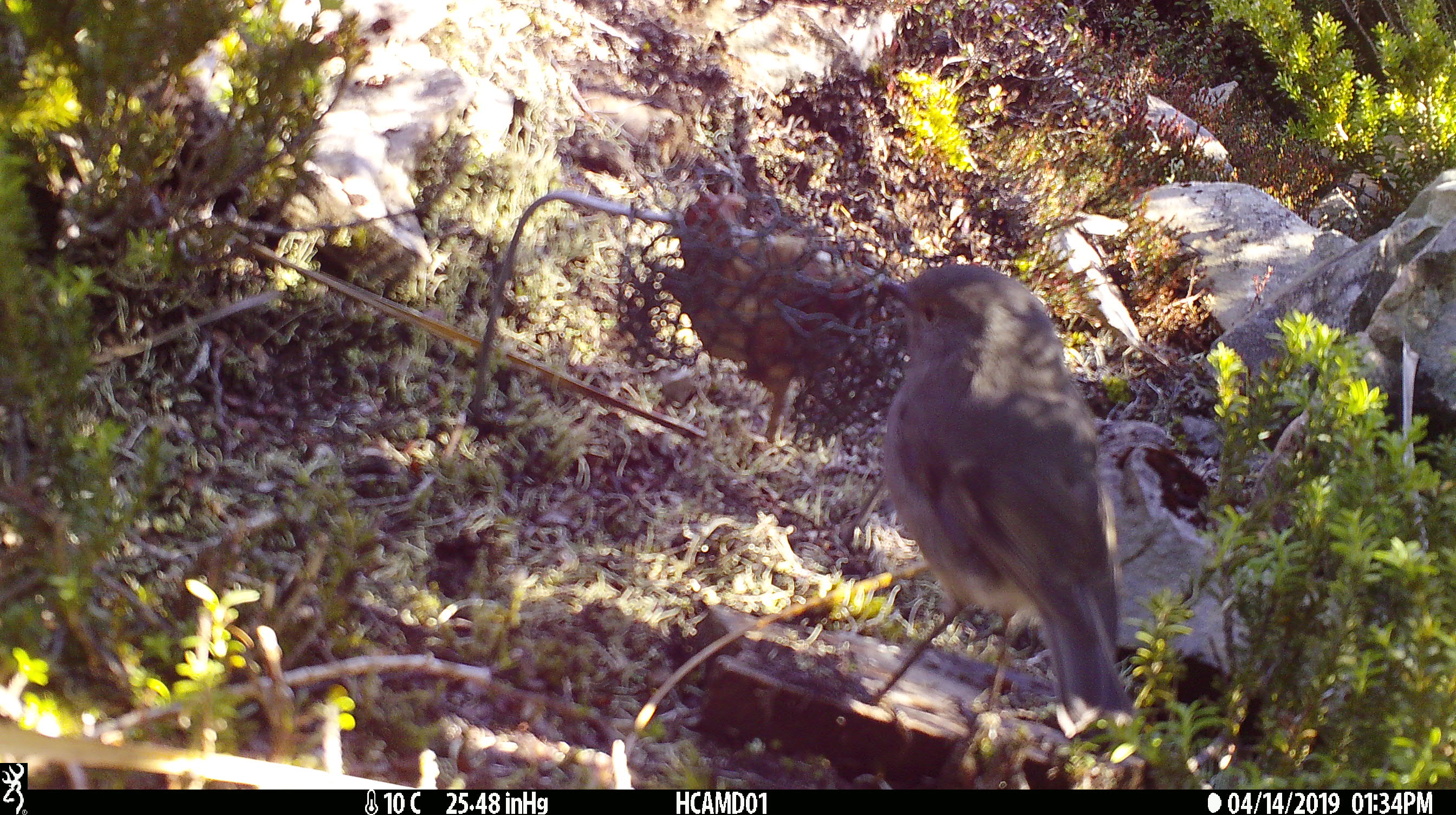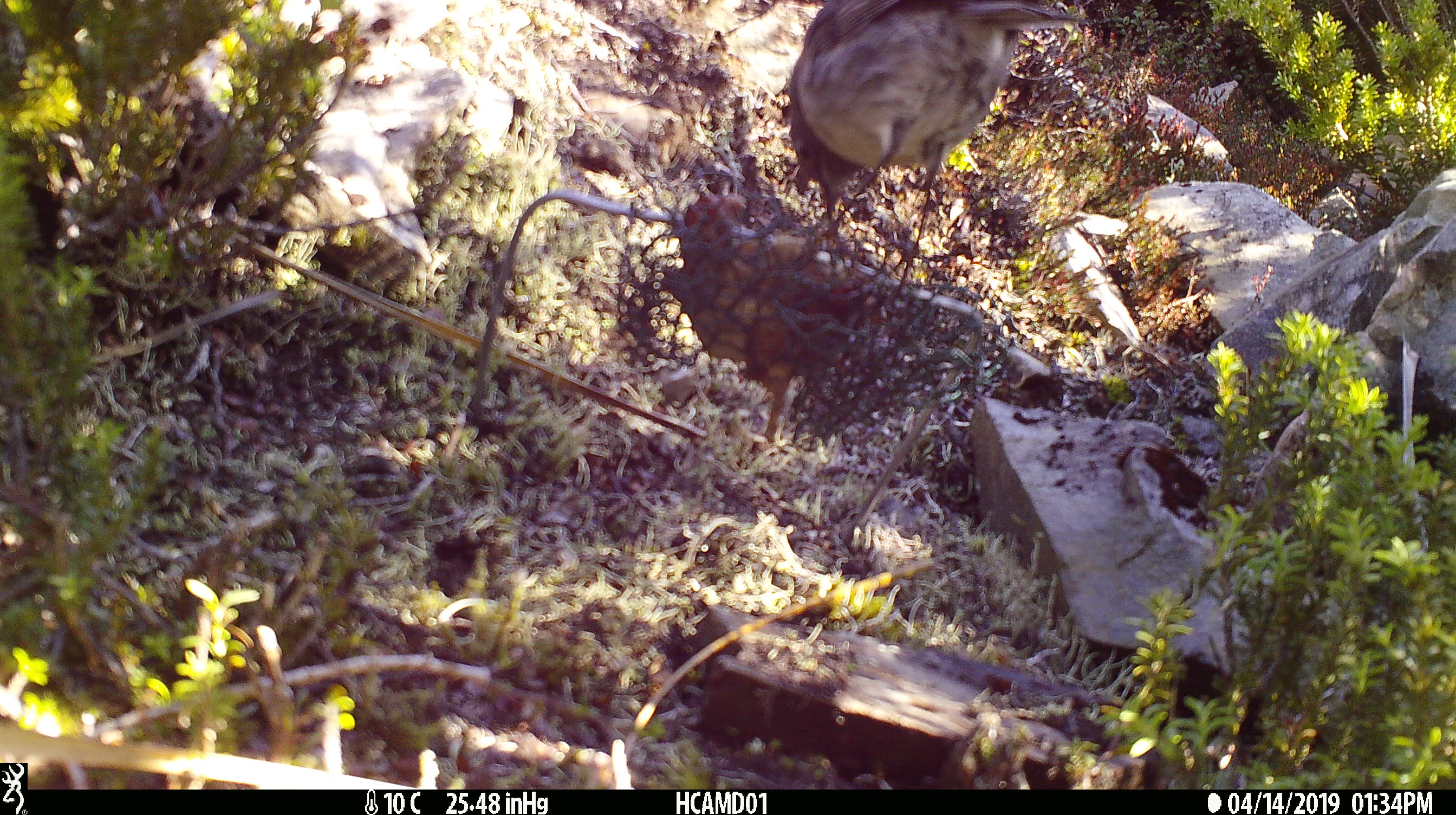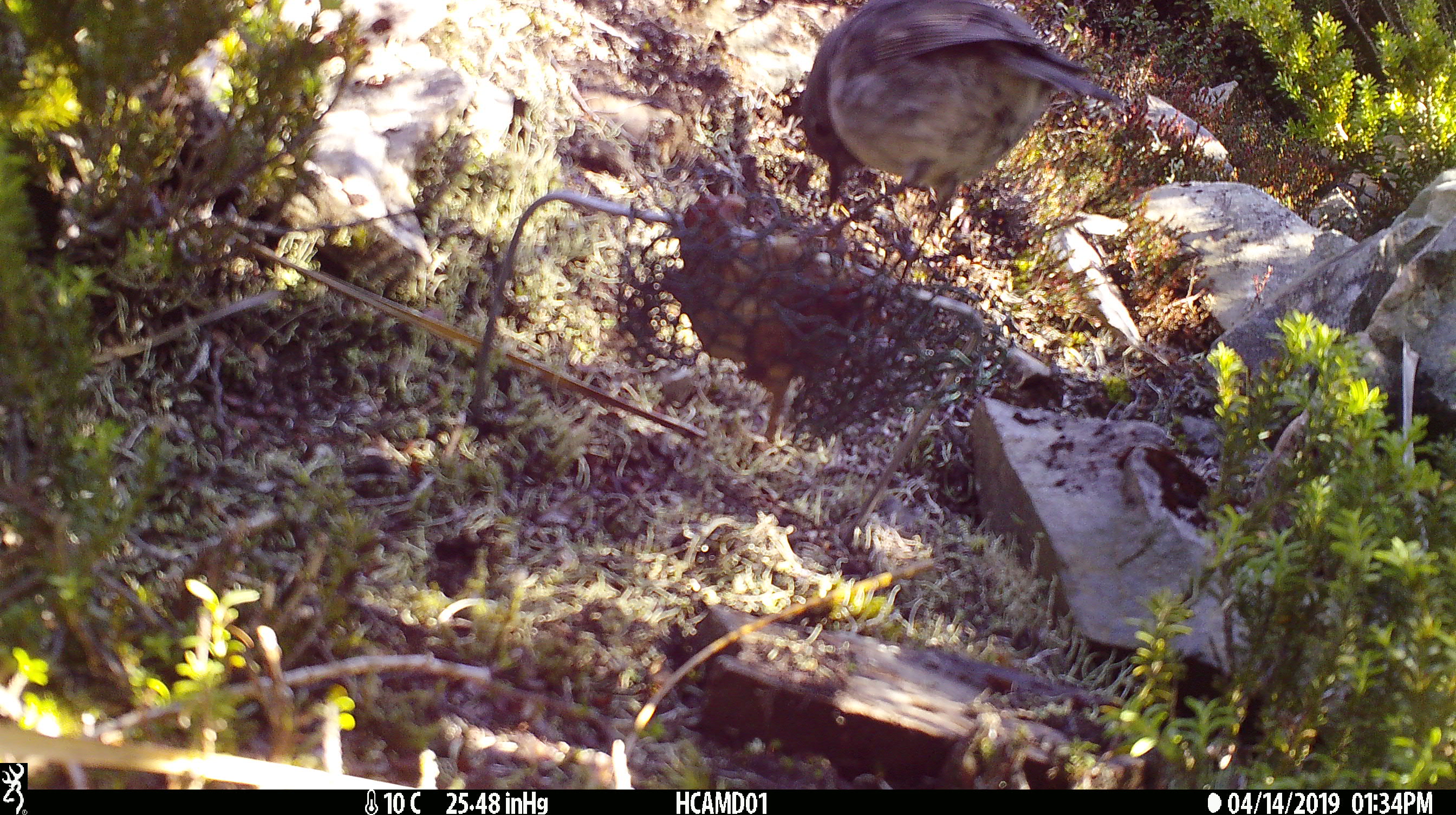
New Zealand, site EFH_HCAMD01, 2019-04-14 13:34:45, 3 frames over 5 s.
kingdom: Animalia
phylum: Chordata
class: Aves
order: Passeriformes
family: Petroicidae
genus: Petroica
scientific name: Petroica australis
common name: new zealand robin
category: robin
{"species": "robin (new zealand robin) (Petroica australis)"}